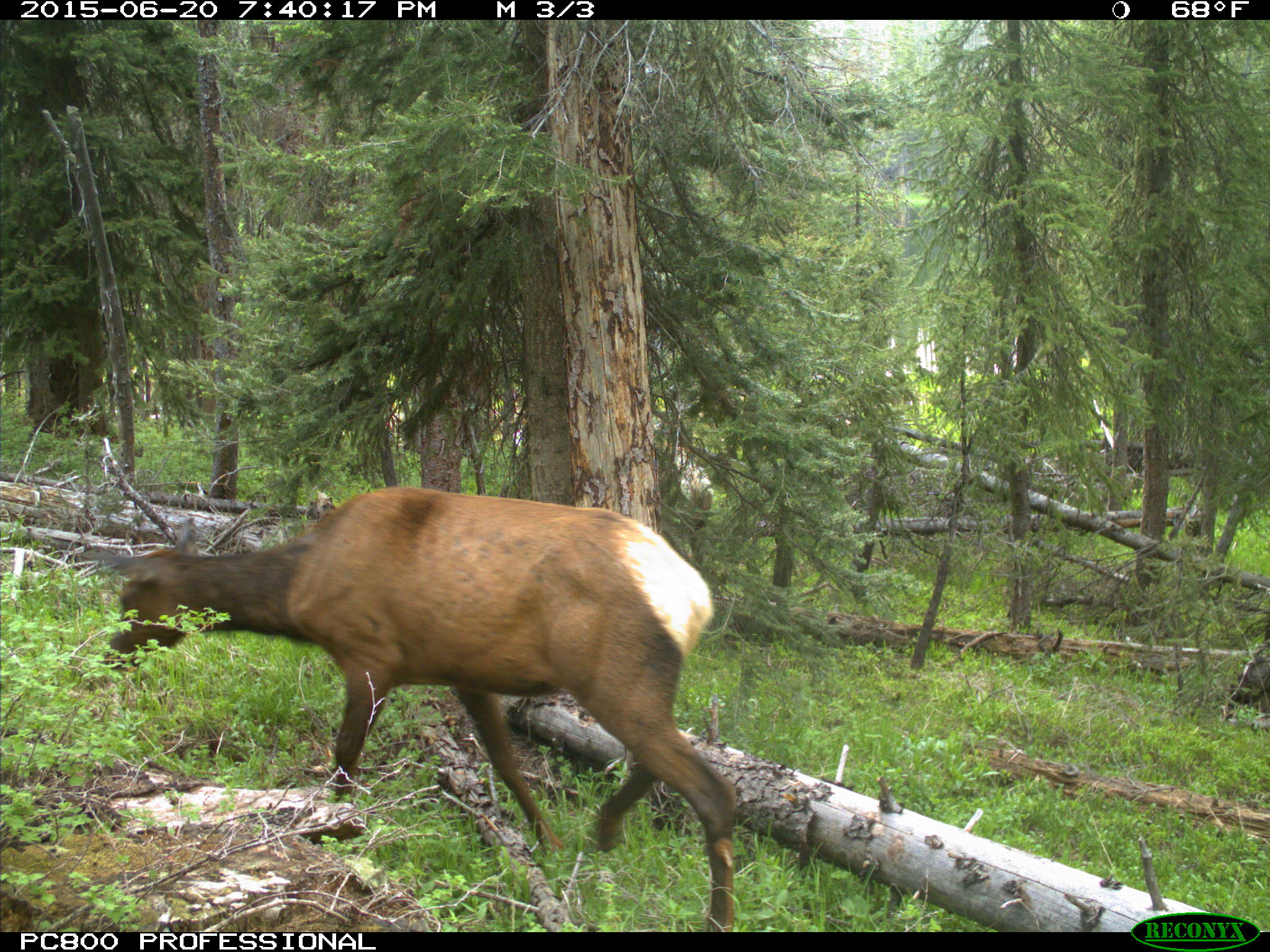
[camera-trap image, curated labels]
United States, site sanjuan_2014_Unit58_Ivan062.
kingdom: Animalia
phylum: Chordata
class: Mammalia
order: Artiodactyla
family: Cervidae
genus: Cervus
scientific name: Cervus elaphus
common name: red deer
Cervus elaphus (red deer).